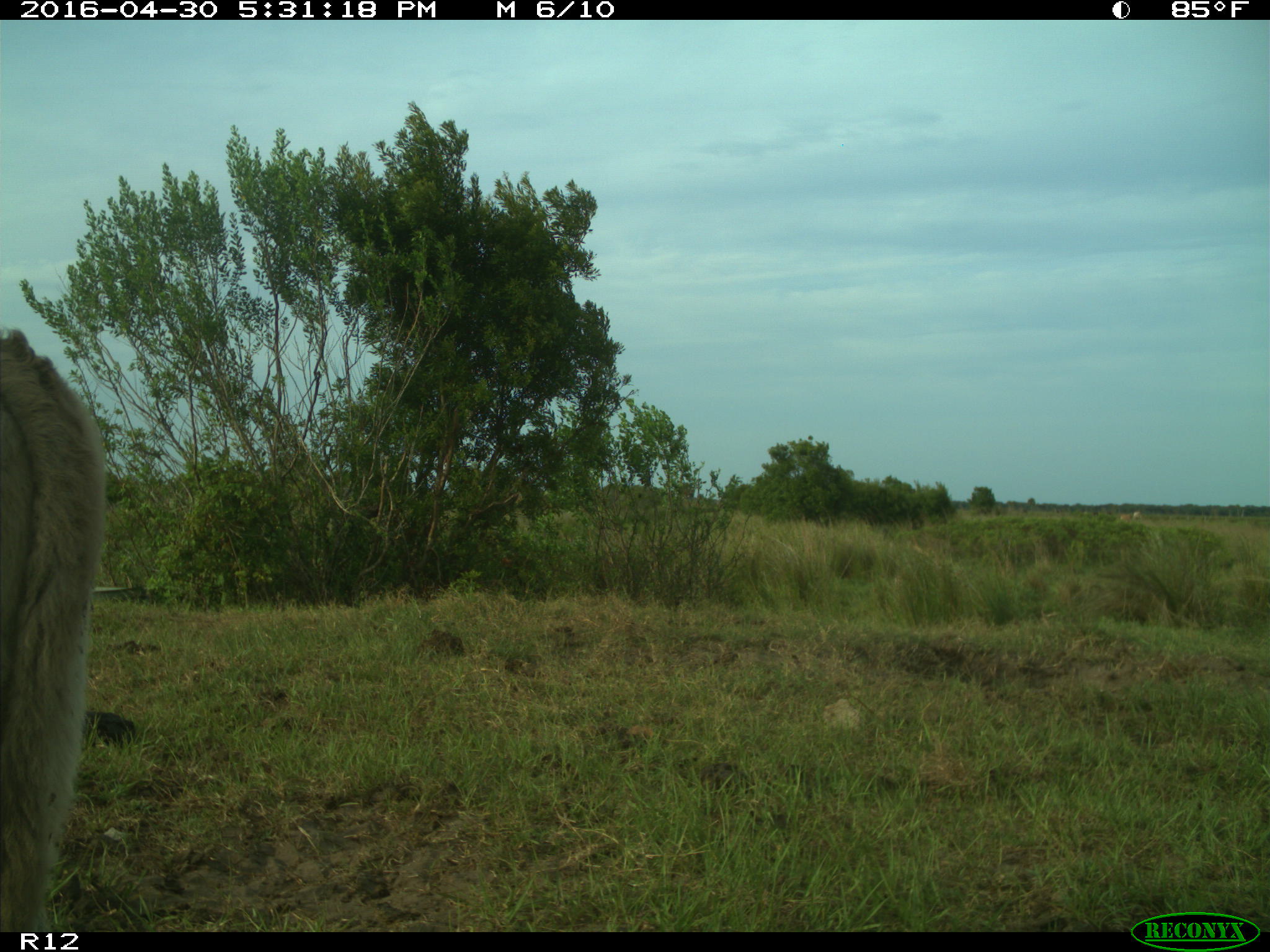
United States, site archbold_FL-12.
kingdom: Animalia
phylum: Chordata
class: Mammalia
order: Artiodactyla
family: Bovidae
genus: Bos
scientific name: Bos taurus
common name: domestic cow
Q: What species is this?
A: Bos taurus (domestic cow).